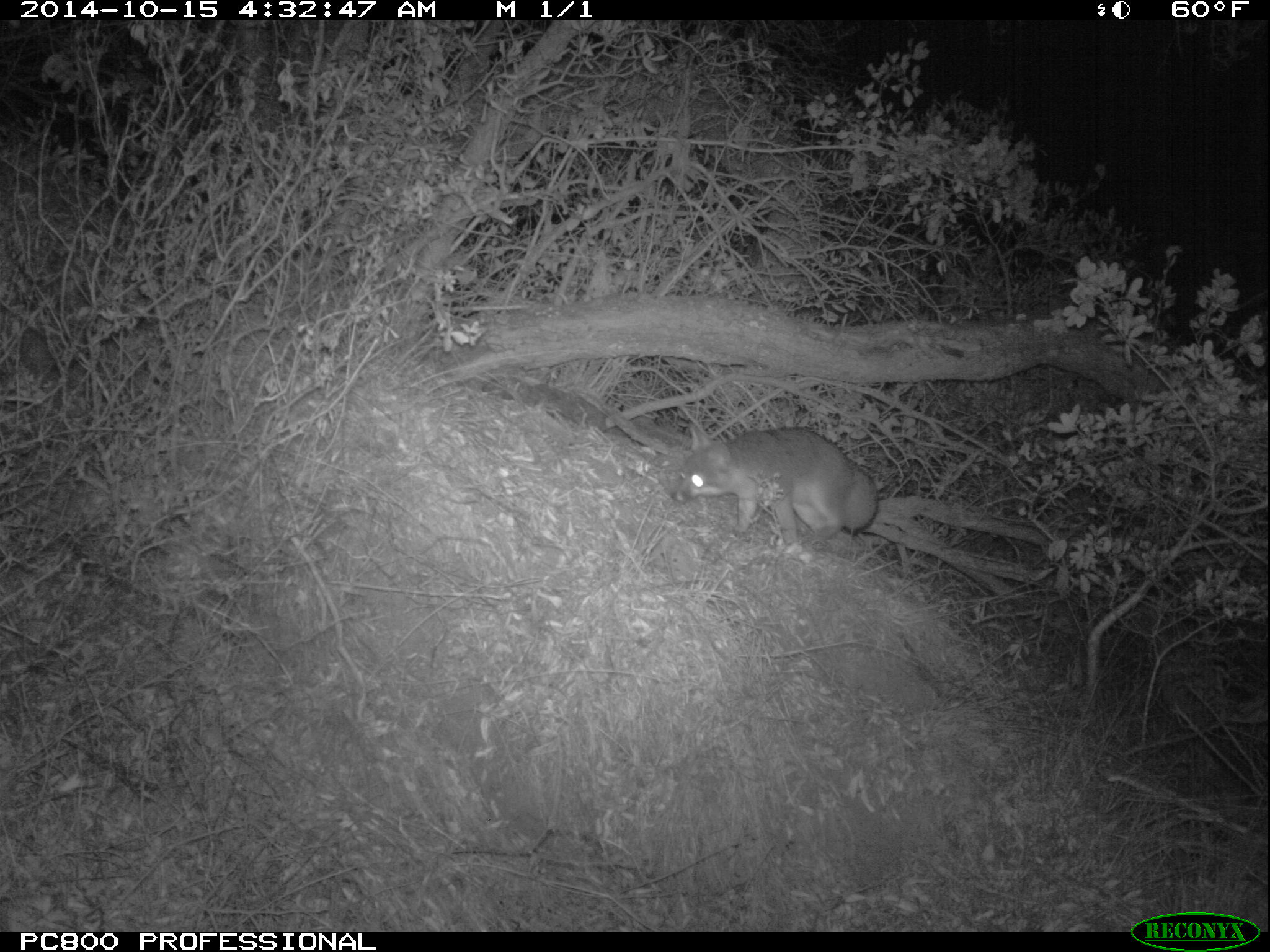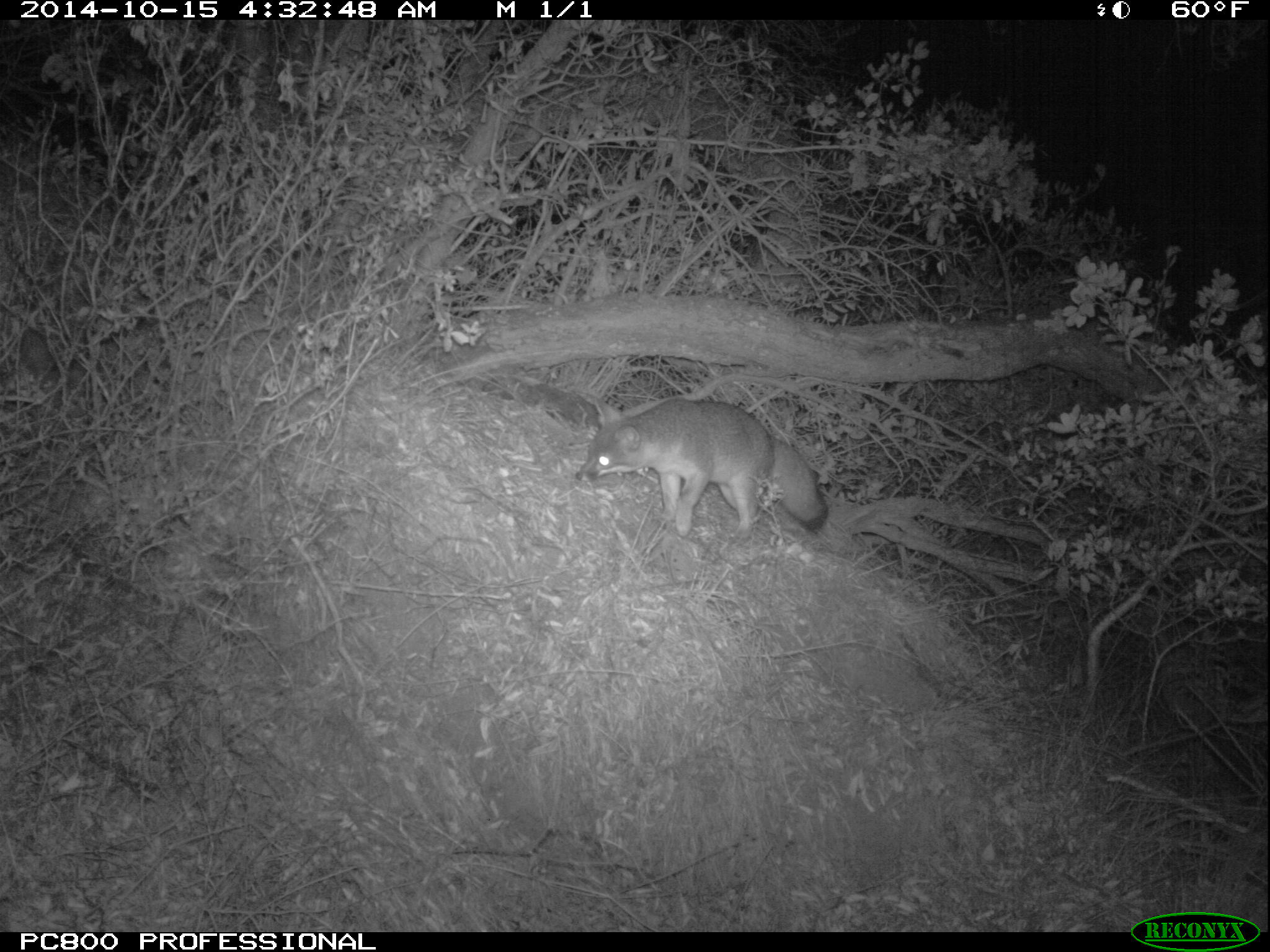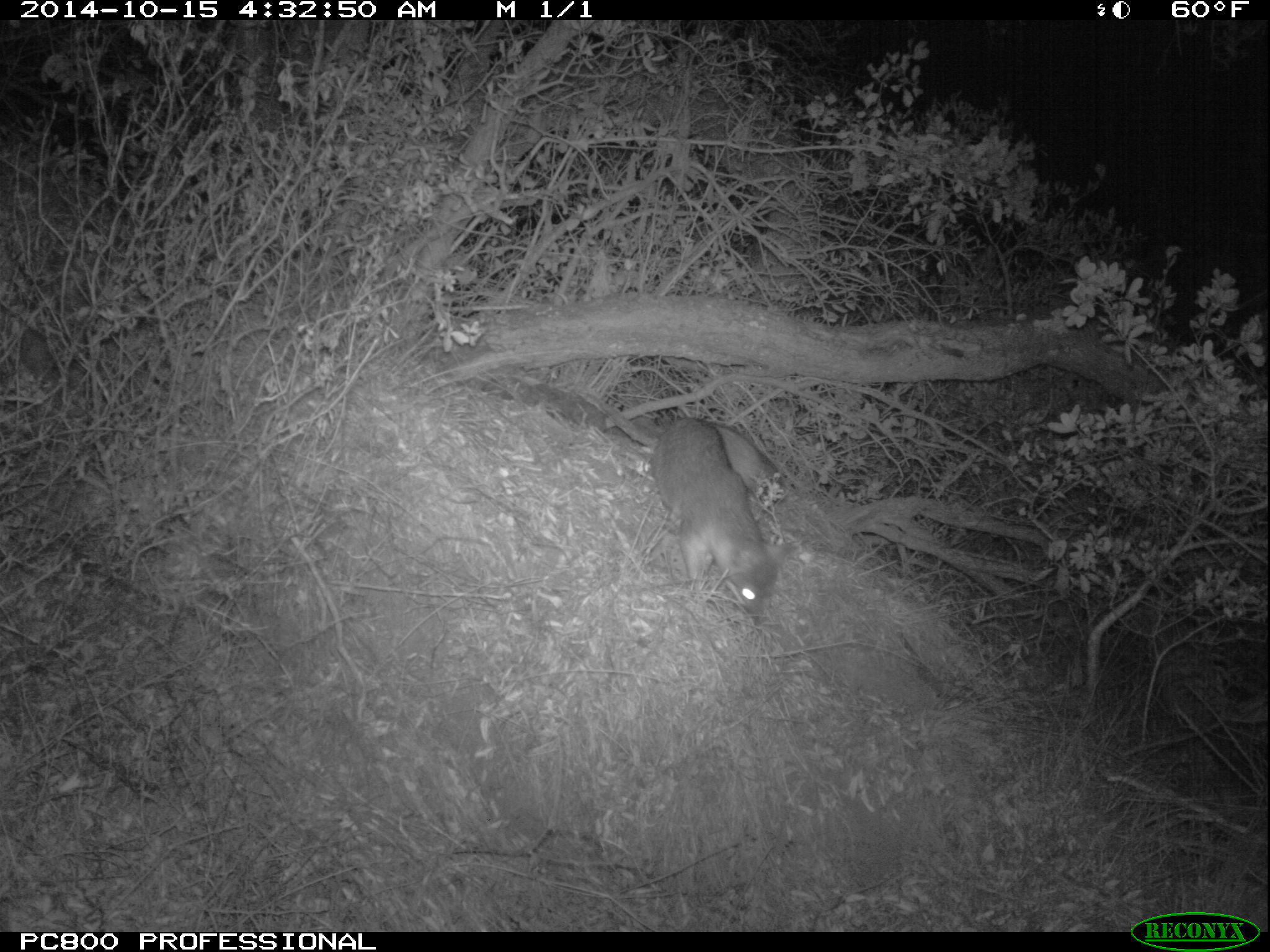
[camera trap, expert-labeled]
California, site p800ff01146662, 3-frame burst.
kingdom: Animalia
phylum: Chordata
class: Mammalia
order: Carnivora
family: Canidae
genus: Urocyon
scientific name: Urocyon littoralis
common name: island fox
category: fox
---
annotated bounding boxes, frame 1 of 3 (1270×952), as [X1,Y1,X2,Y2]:
fox: [669,420,878,550]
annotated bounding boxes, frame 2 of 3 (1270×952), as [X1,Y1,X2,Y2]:
fox: [574,395,828,537]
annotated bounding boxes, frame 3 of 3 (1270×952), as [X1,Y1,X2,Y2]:
fox: [649,416,799,620]